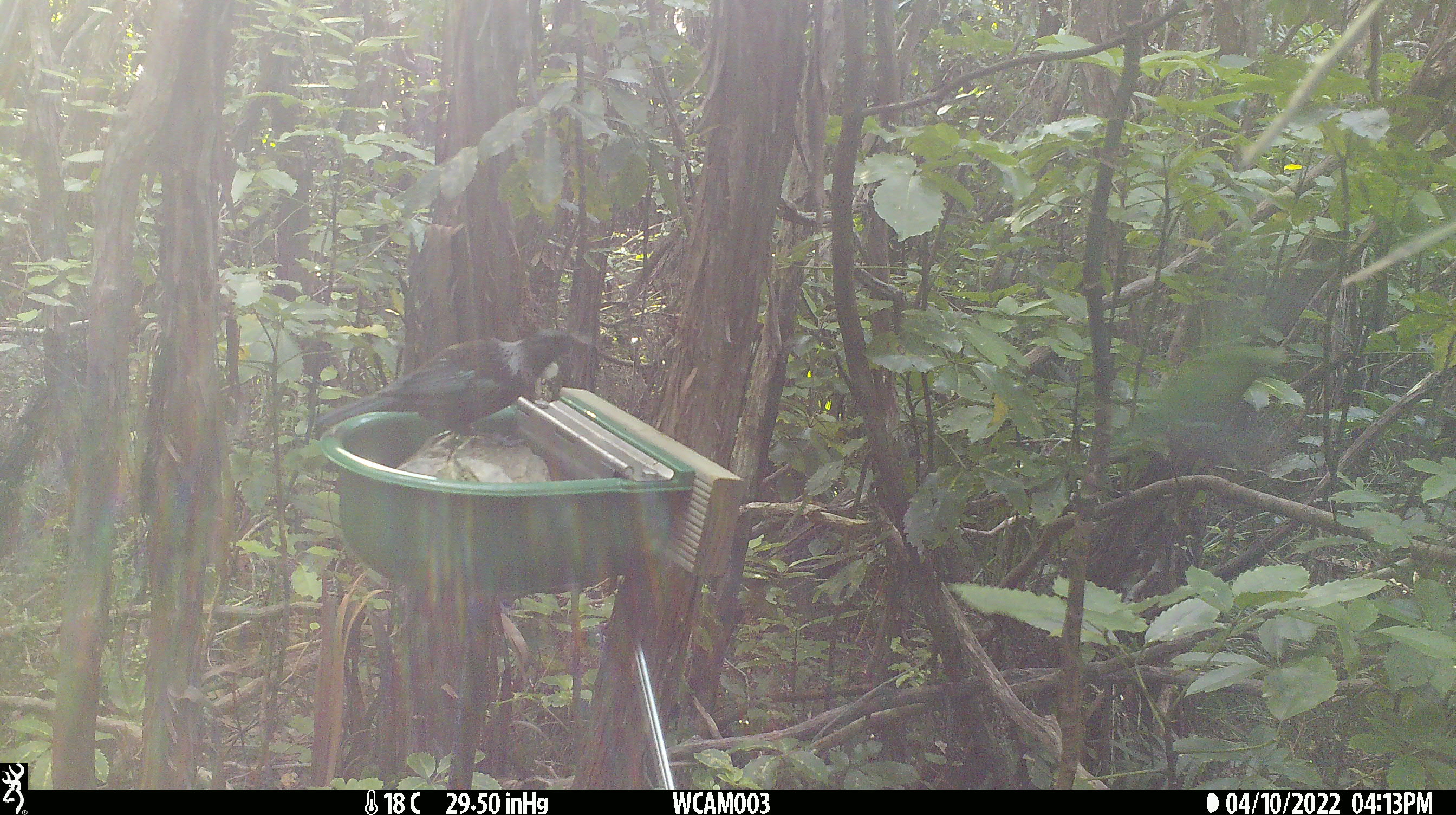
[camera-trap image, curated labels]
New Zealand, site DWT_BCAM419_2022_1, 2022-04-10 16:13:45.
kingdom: Animalia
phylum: Chordata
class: Aves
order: Passeriformes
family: Meliphagidae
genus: Prosthemadera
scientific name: Prosthemadera novaeseelandiae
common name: tui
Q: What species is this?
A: Tui (Prosthemadera novaeseelandiae).